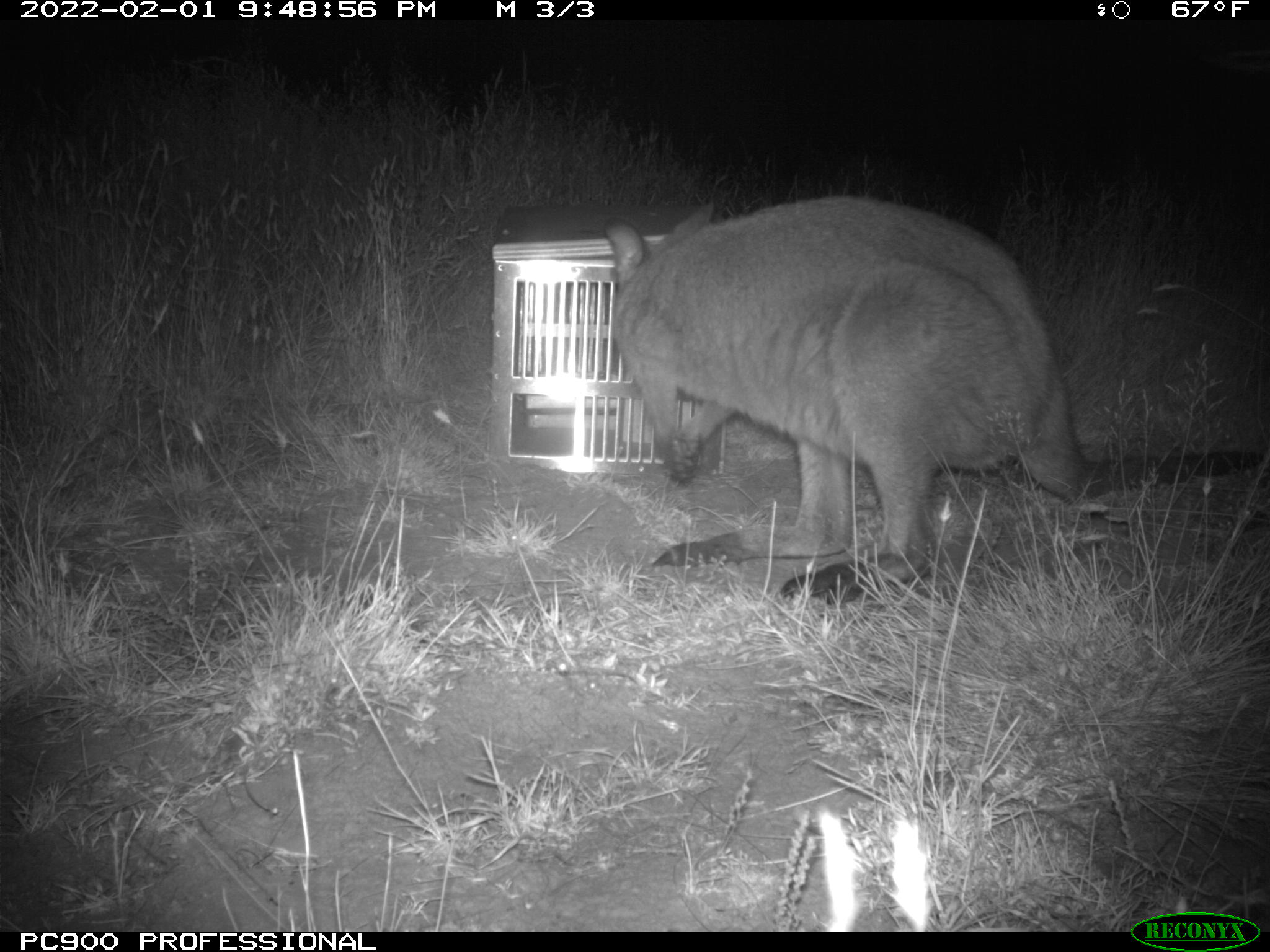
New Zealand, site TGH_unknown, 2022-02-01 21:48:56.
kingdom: Animalia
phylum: Chordata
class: Mammalia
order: Diprotodontia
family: Macropodidae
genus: Notamacropus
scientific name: Notamacropus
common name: wallaby